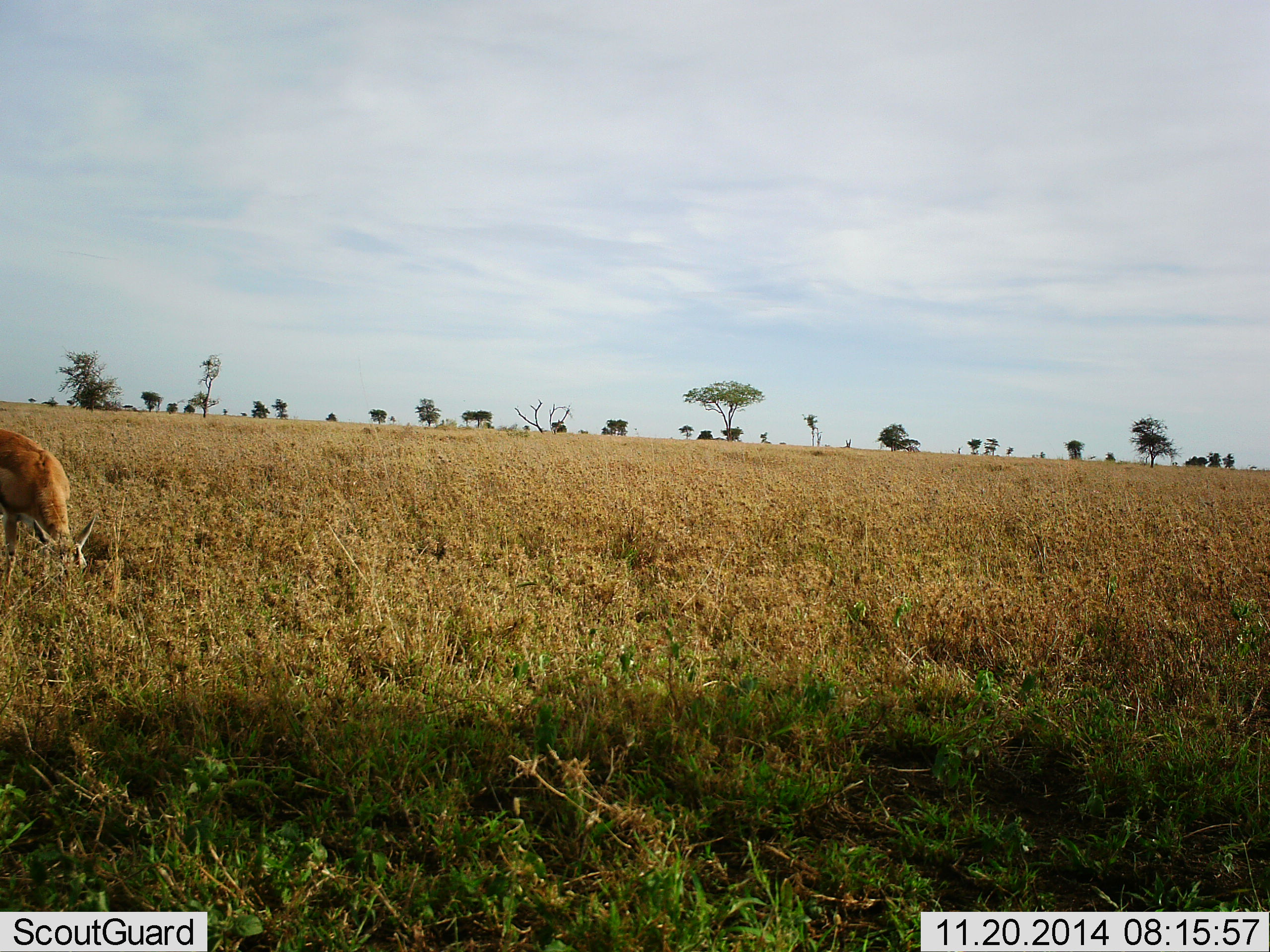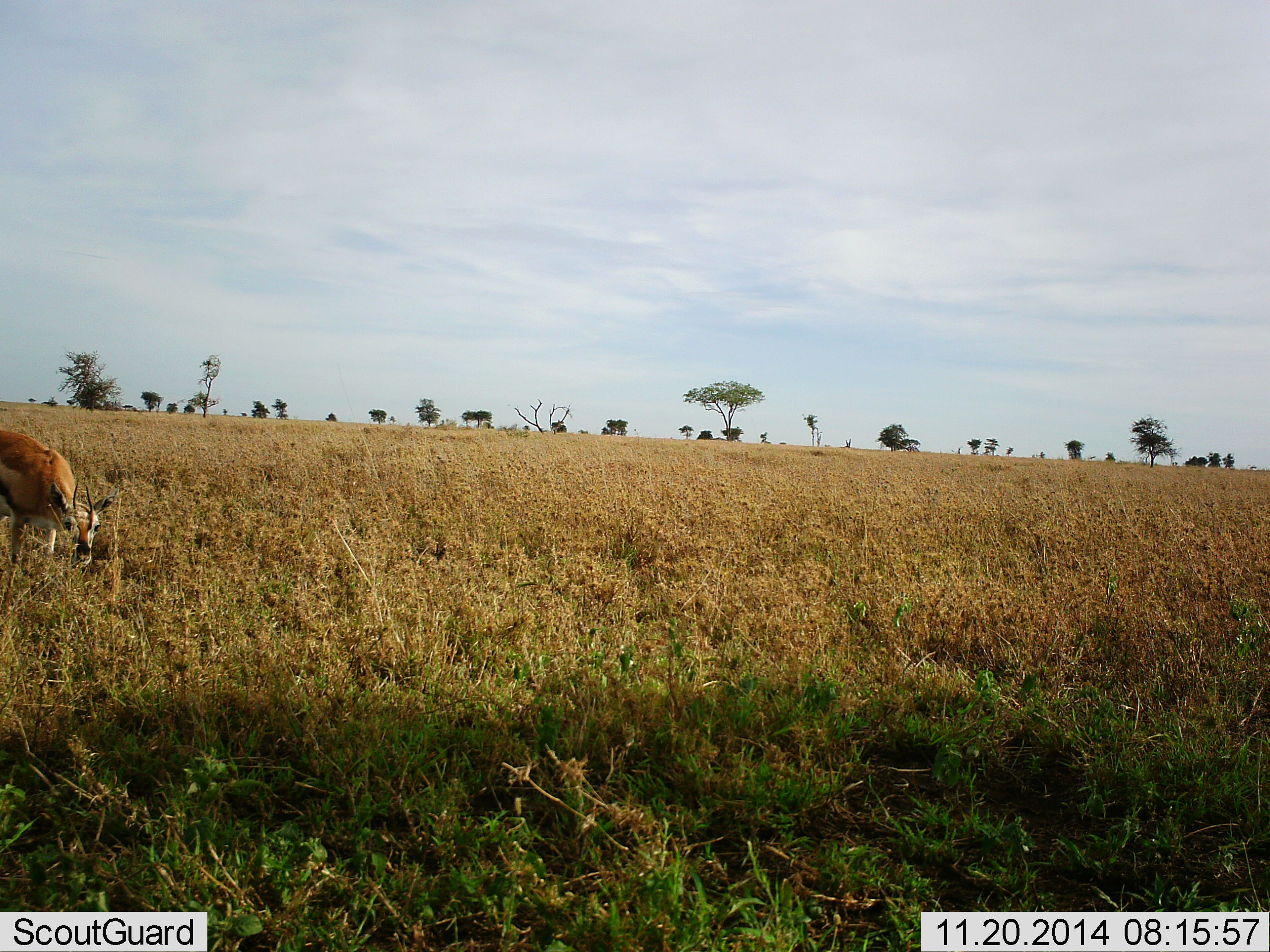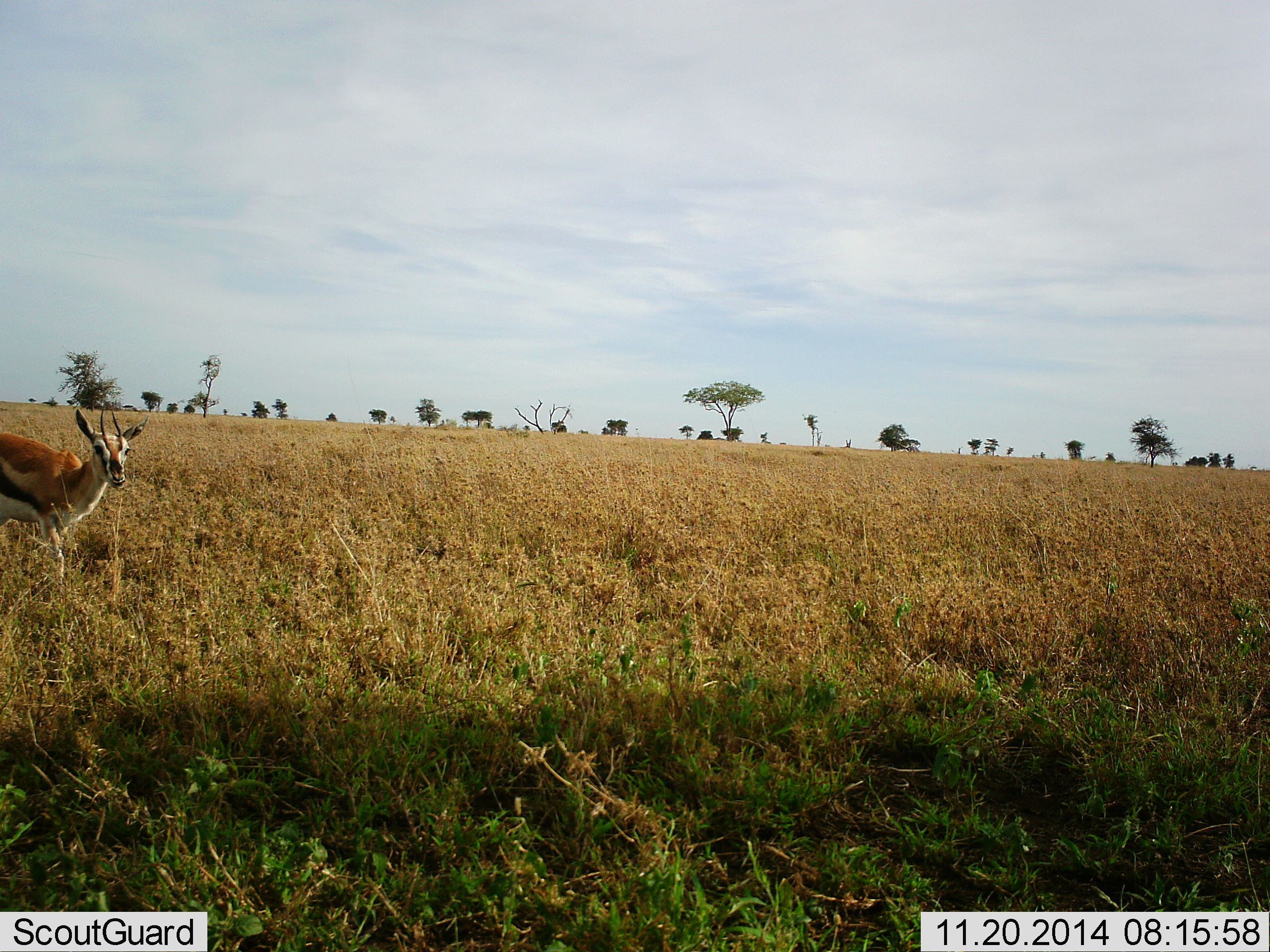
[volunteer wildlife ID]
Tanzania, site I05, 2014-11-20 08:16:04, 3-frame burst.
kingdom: Animalia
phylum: Chordata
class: Mammalia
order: Artiodactyla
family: Bovidae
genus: Eudorcas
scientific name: Eudorcas thomsonii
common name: thomson's gazelle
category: gazellethomsons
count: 1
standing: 20%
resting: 0%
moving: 10%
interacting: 0%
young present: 0%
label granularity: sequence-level